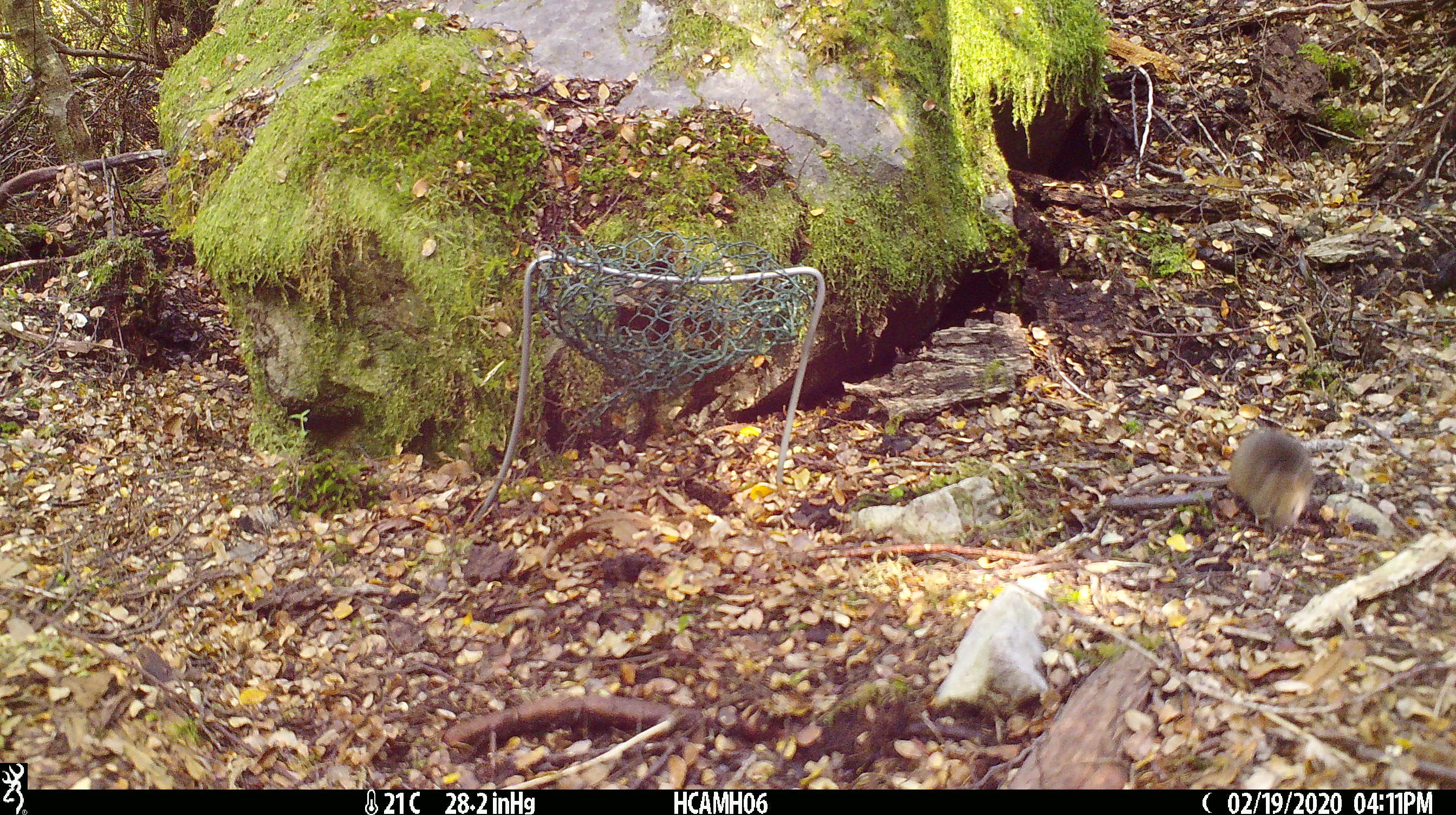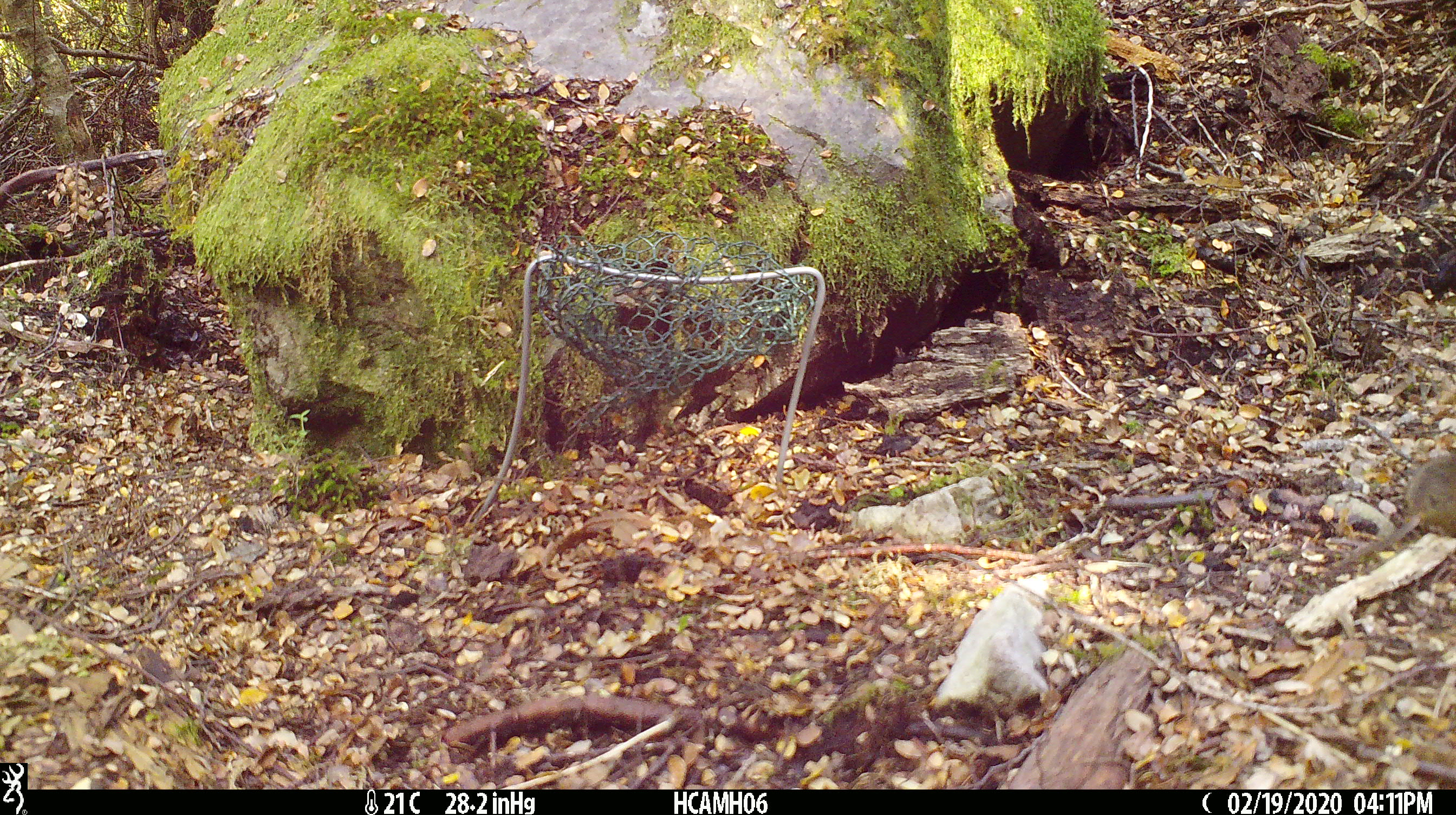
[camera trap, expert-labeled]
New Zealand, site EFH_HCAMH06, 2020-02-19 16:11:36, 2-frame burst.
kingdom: Animalia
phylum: Chordata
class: Mammalia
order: Rodentia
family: Muridae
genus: Mus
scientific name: Mus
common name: mouse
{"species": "mouse (Mus)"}